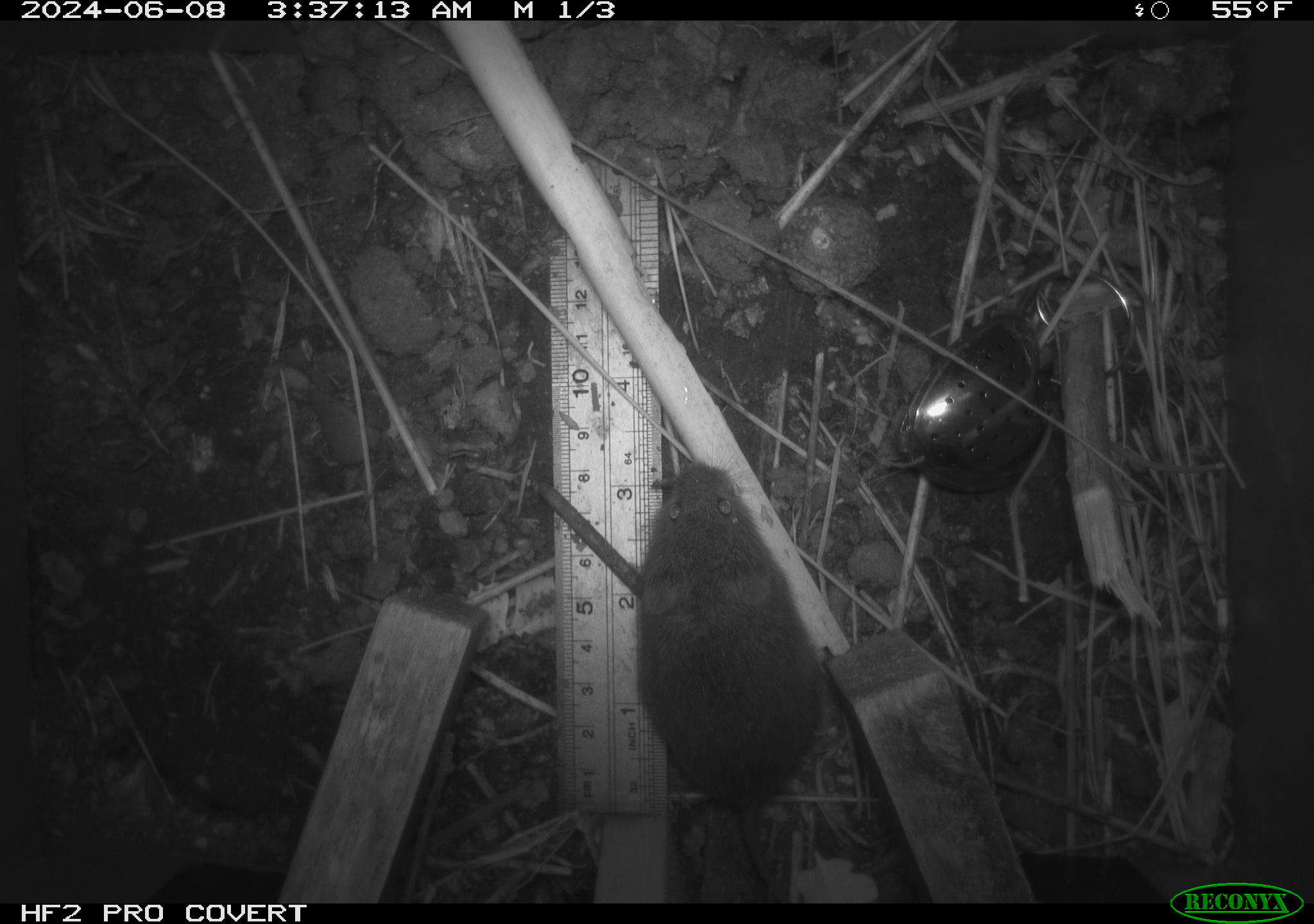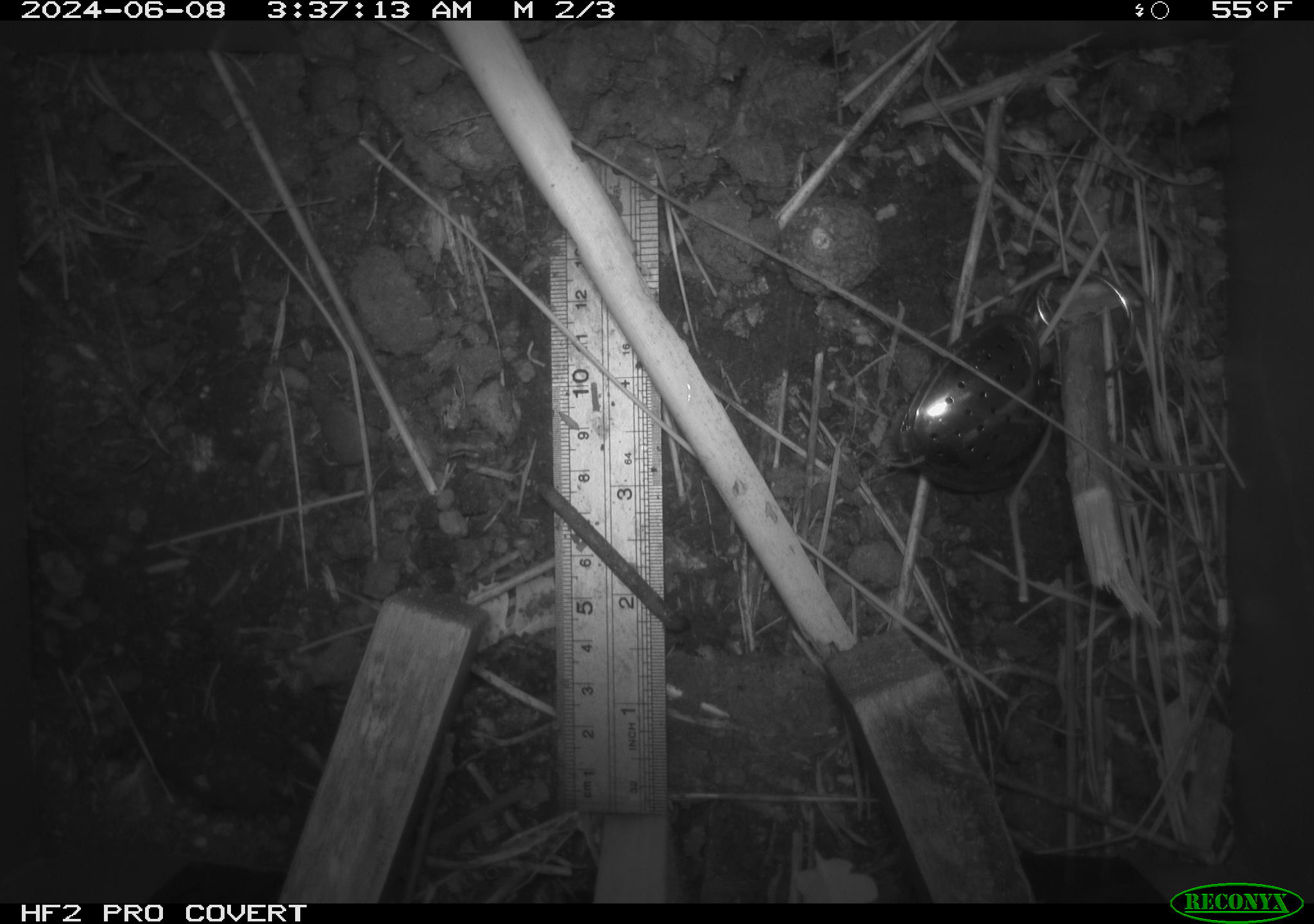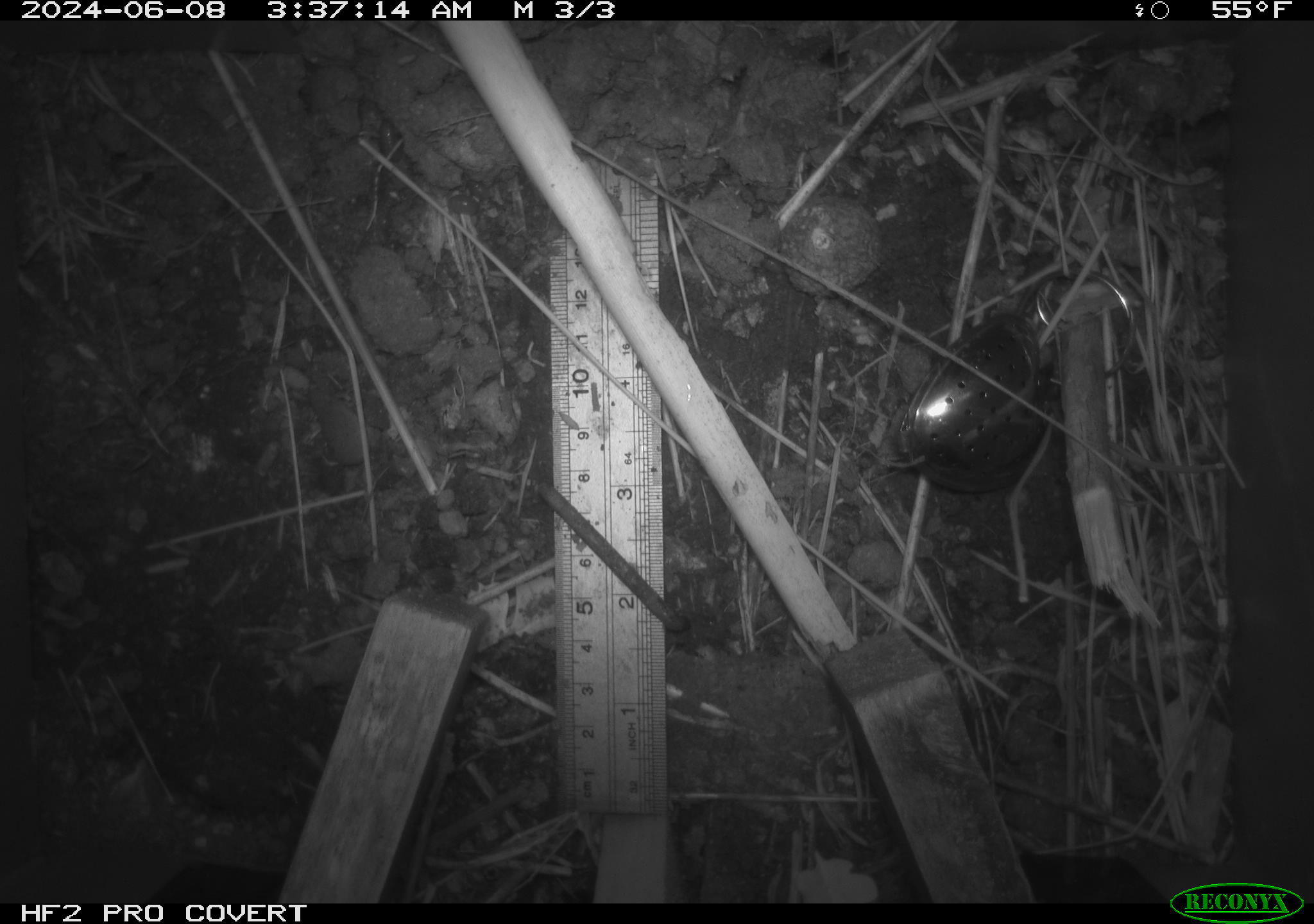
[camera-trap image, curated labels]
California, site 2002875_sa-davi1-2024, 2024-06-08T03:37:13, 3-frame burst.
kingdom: Animalia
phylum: Chordata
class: Mammalia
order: Rodentia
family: Cricetidae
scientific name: Arvicolinae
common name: voles, lemmings, and muskrats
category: arvicolinae subfamily